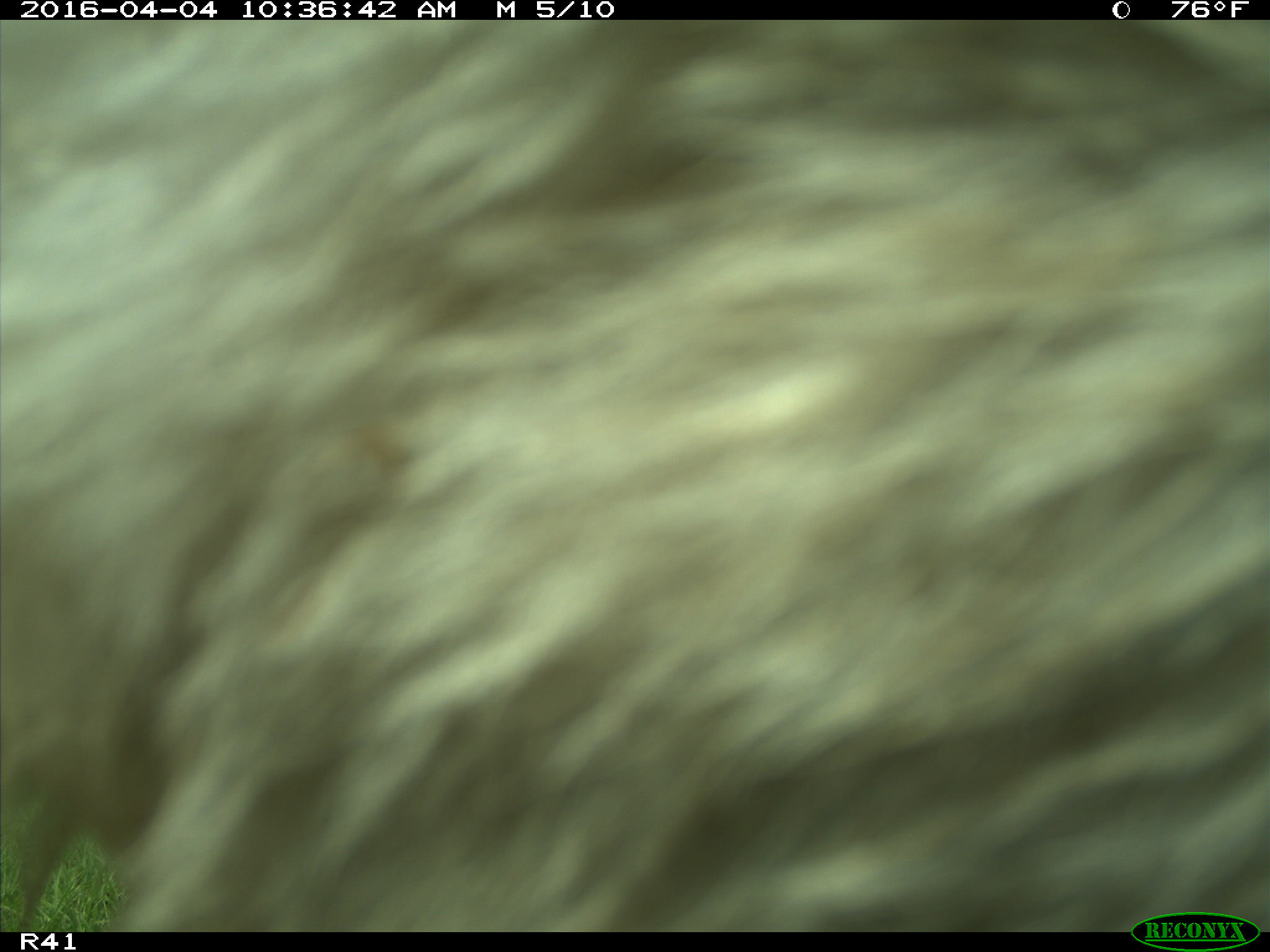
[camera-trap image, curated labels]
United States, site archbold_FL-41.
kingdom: Animalia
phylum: Chordata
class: Mammalia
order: Artiodactyla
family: Bovidae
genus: Bos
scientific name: Bos taurus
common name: domestic cow